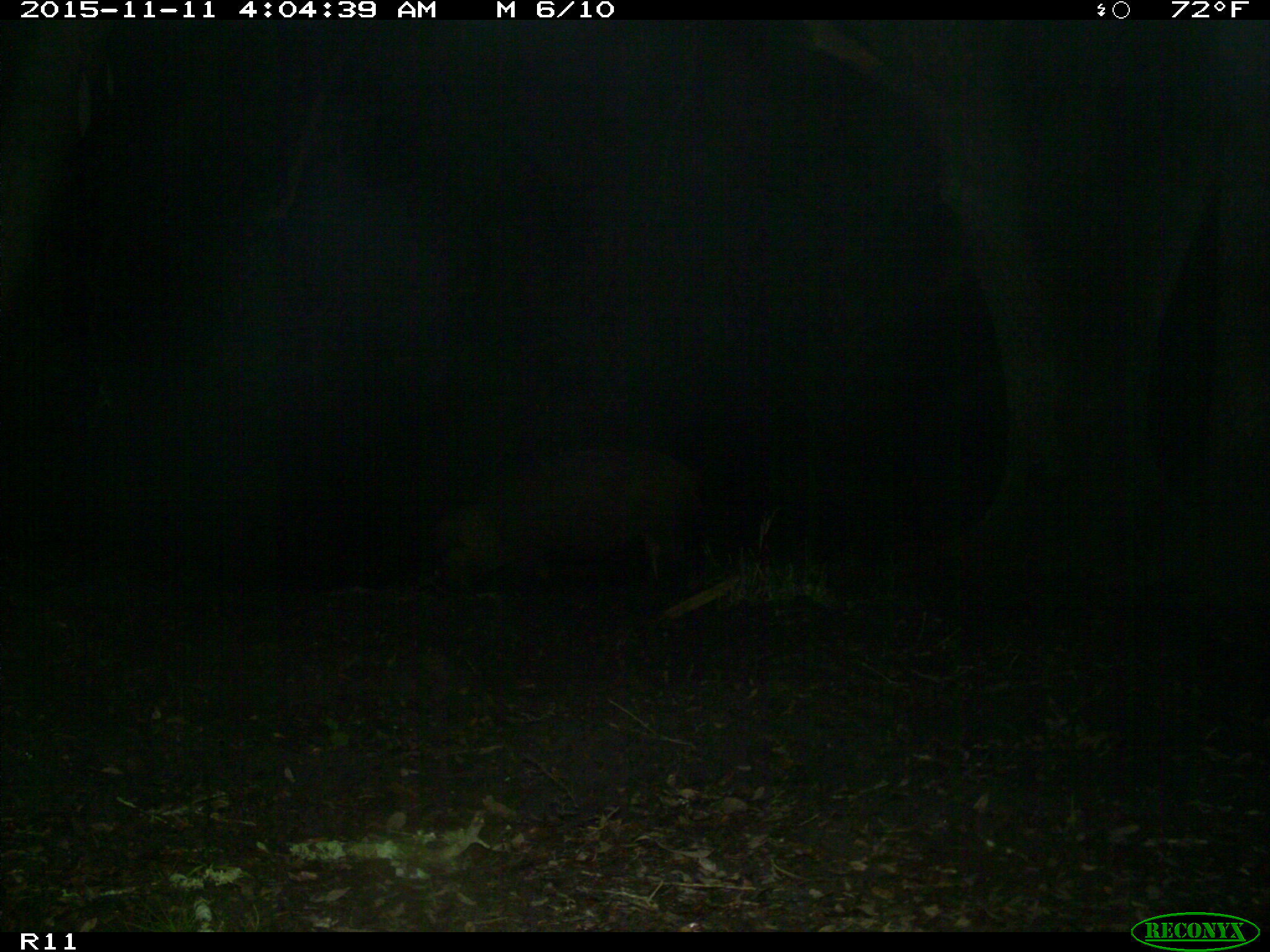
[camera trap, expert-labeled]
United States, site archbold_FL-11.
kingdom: Animalia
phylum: Chordata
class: Mammalia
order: Artiodactyla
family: Suidae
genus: Sus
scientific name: Sus scrofa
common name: wild boar